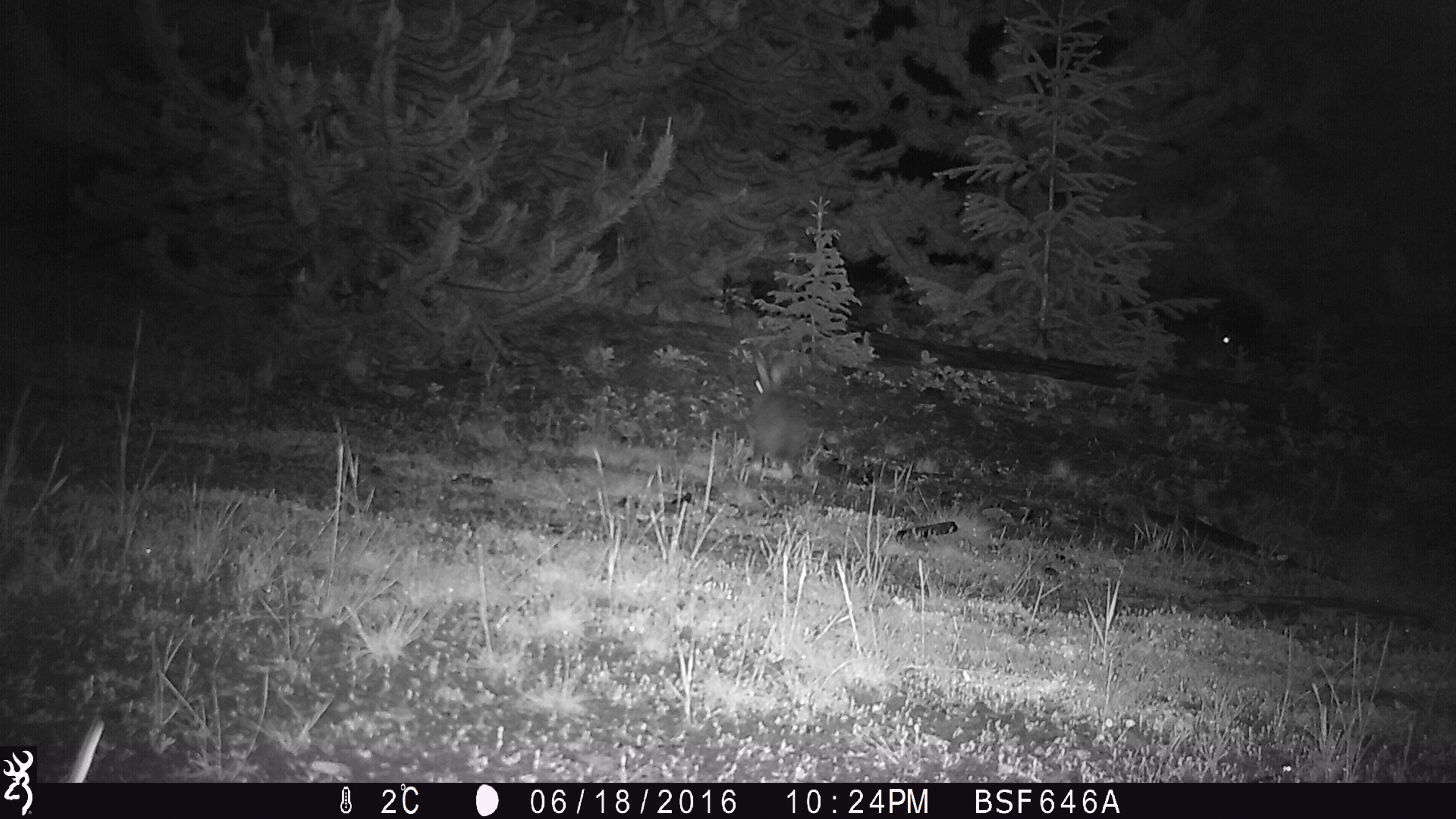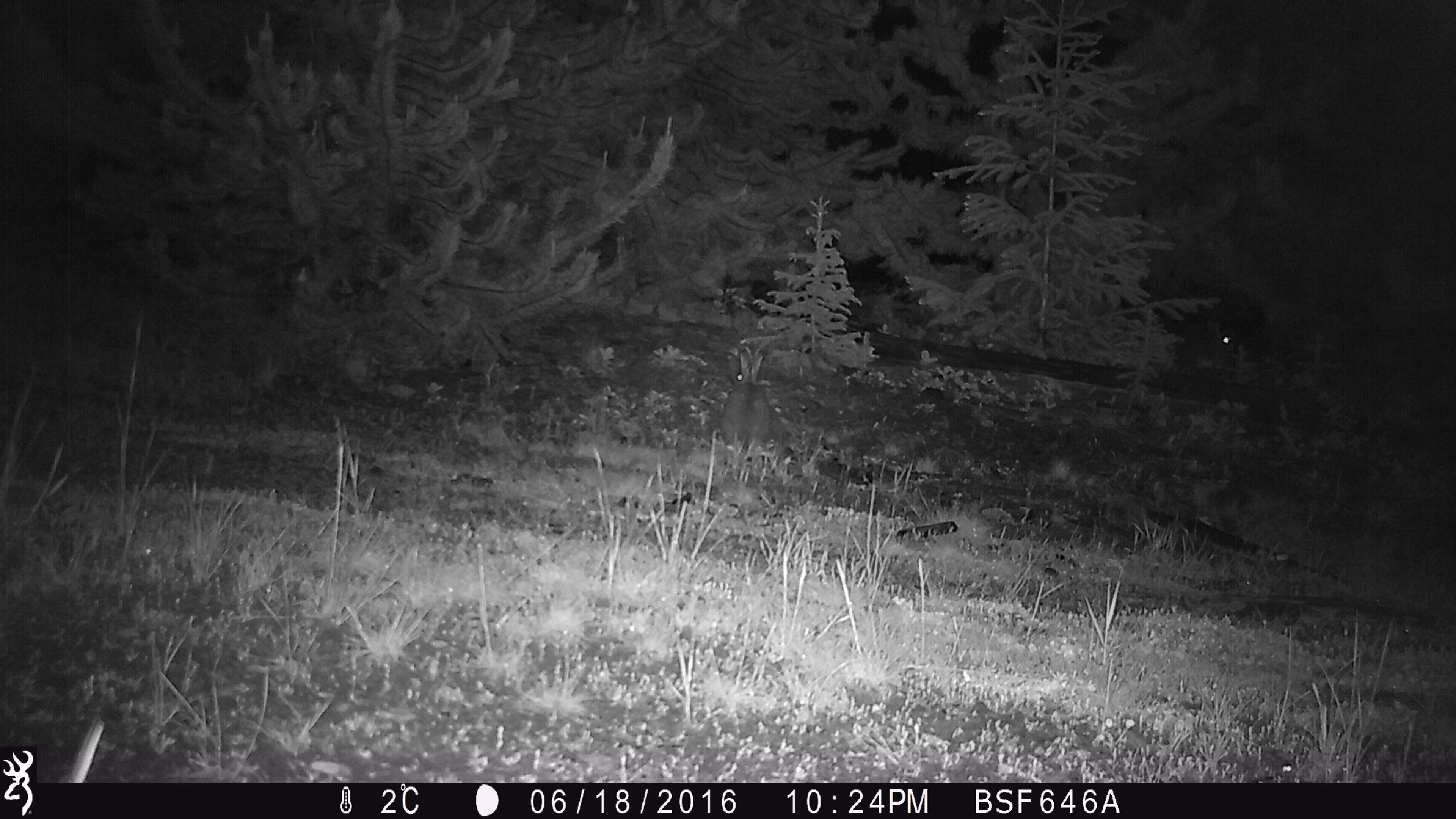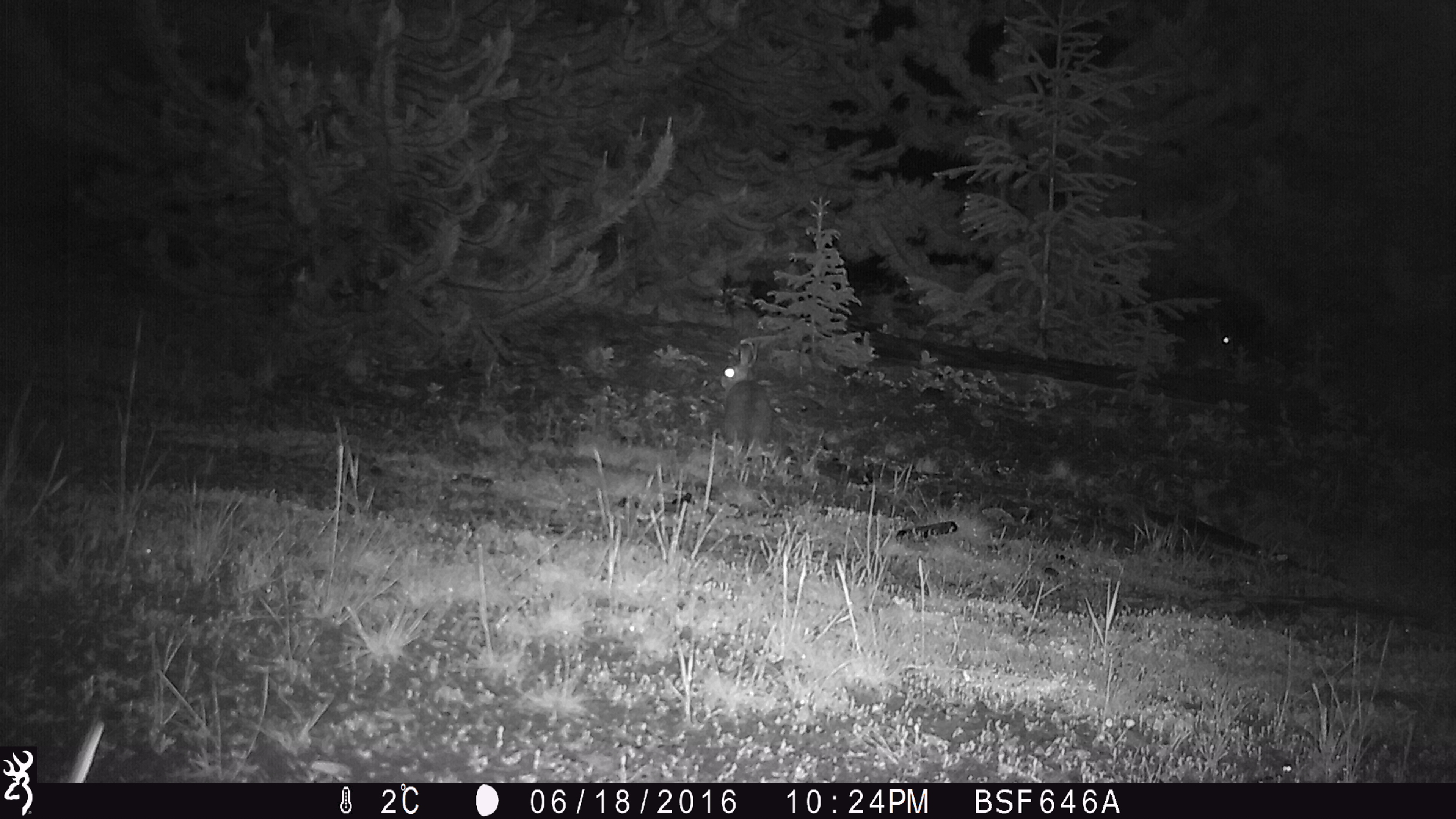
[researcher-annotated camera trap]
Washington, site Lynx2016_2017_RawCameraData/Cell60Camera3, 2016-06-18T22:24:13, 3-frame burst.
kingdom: Animalia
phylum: Chordata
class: Mammalia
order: Lagomorpha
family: Leporidae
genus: Lepus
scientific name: Lepus americanus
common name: snowshoe hare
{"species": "Lepus americanus (snowshoe hare)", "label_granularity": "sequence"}